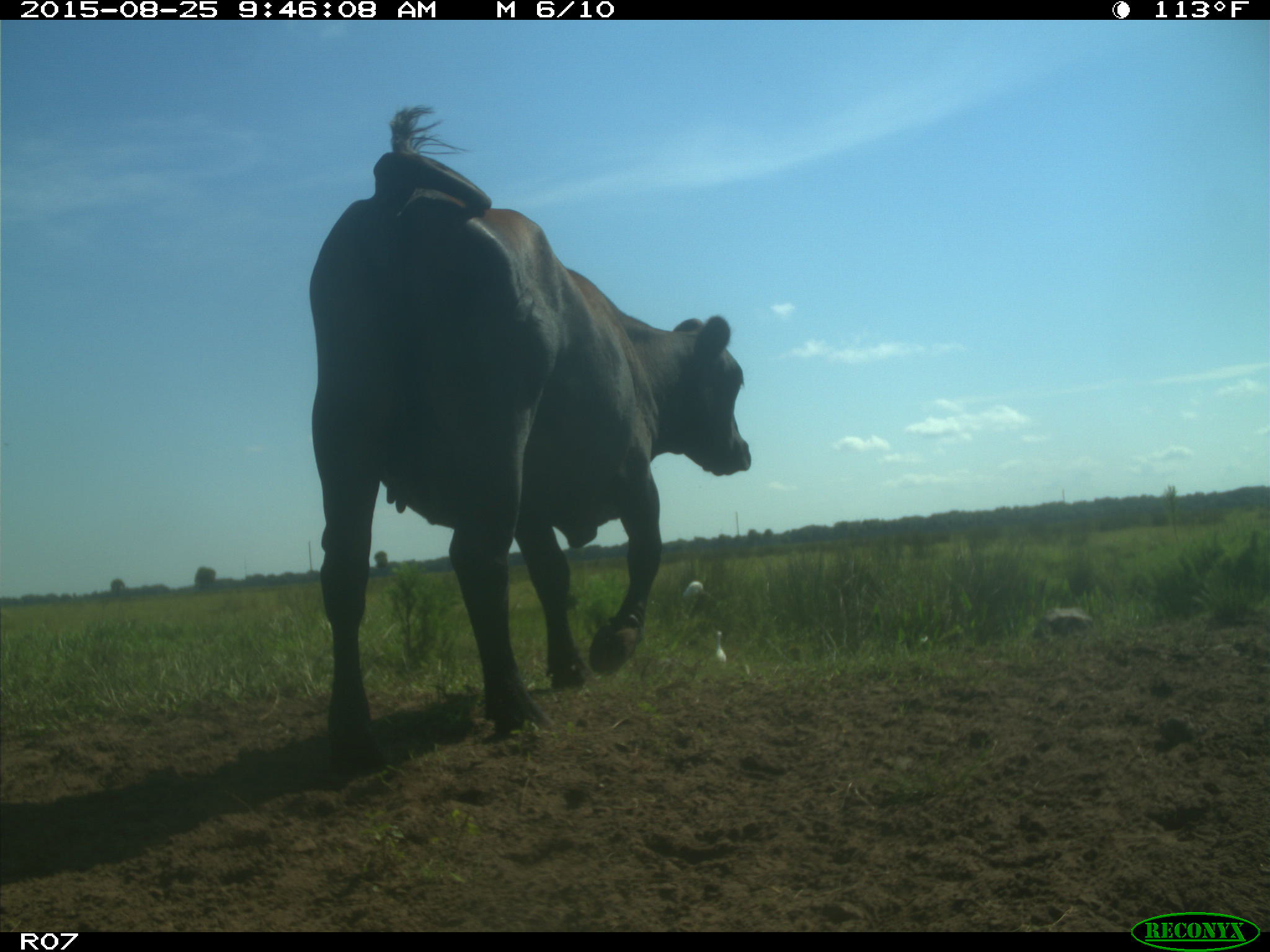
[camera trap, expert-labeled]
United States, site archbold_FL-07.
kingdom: Animalia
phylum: Chordata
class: Mammalia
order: Artiodactyla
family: Bovidae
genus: Bos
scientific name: Bos taurus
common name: domestic cow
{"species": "Bos taurus (domestic cow)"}